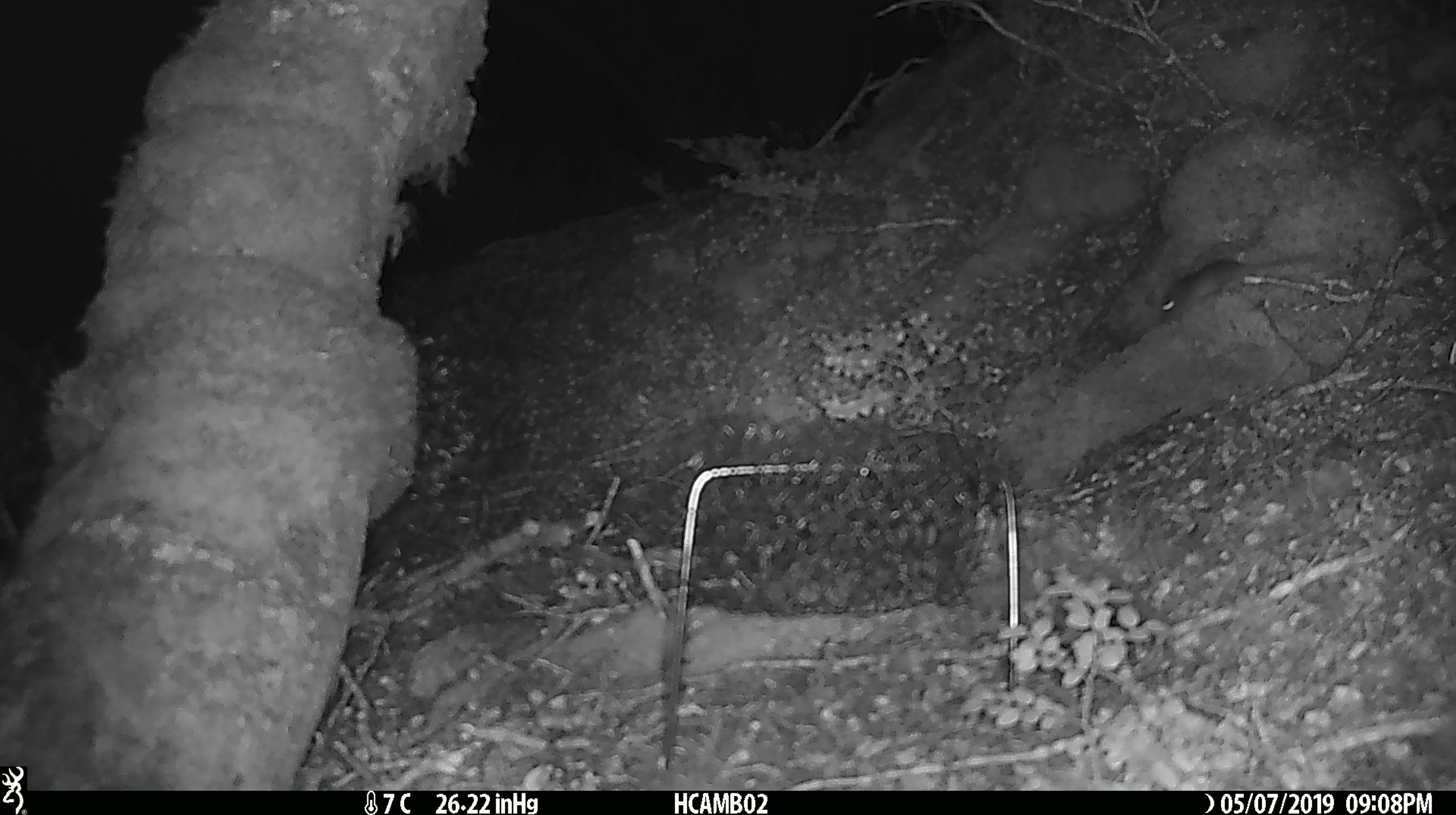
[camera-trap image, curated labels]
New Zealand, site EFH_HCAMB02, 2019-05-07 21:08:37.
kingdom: Animalia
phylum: Chordata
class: Mammalia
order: Rodentia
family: Muridae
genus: Mus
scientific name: Mus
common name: mouse